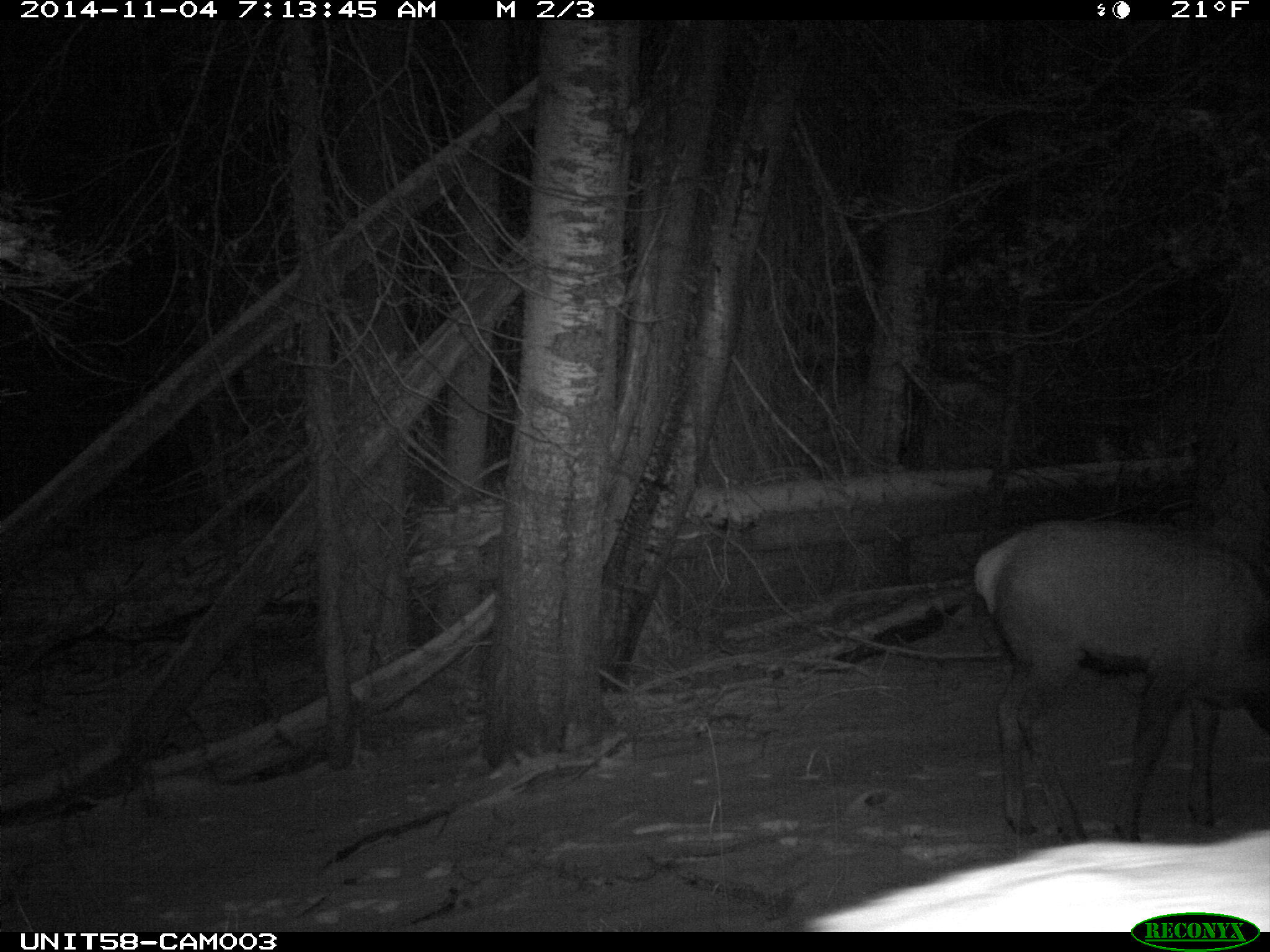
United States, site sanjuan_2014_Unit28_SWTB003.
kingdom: Animalia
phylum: Chordata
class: Mammalia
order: Artiodactyla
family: Cervidae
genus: Cervus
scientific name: Cervus elaphus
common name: red deer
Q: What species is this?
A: Cervus elaphus (red deer).